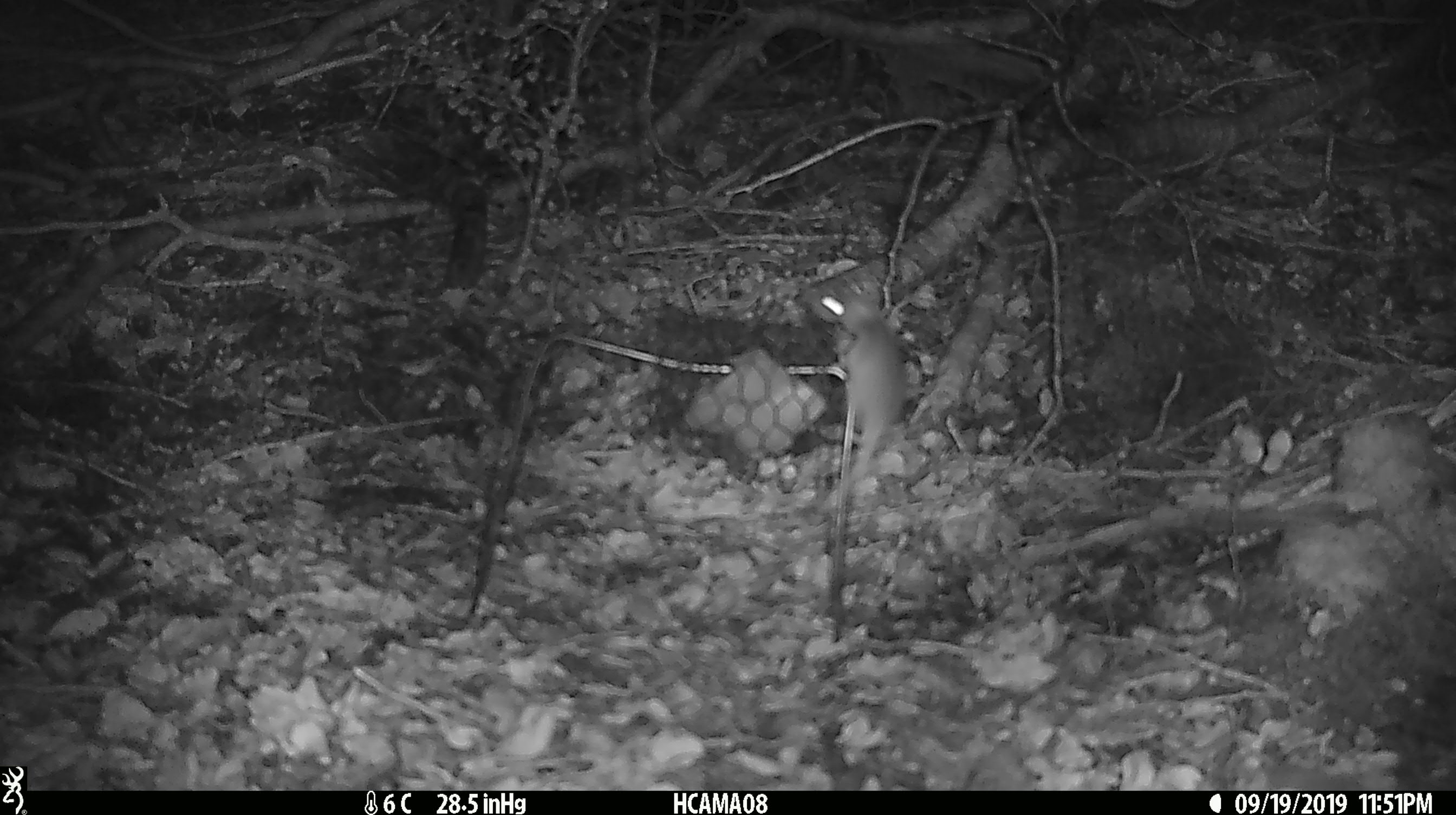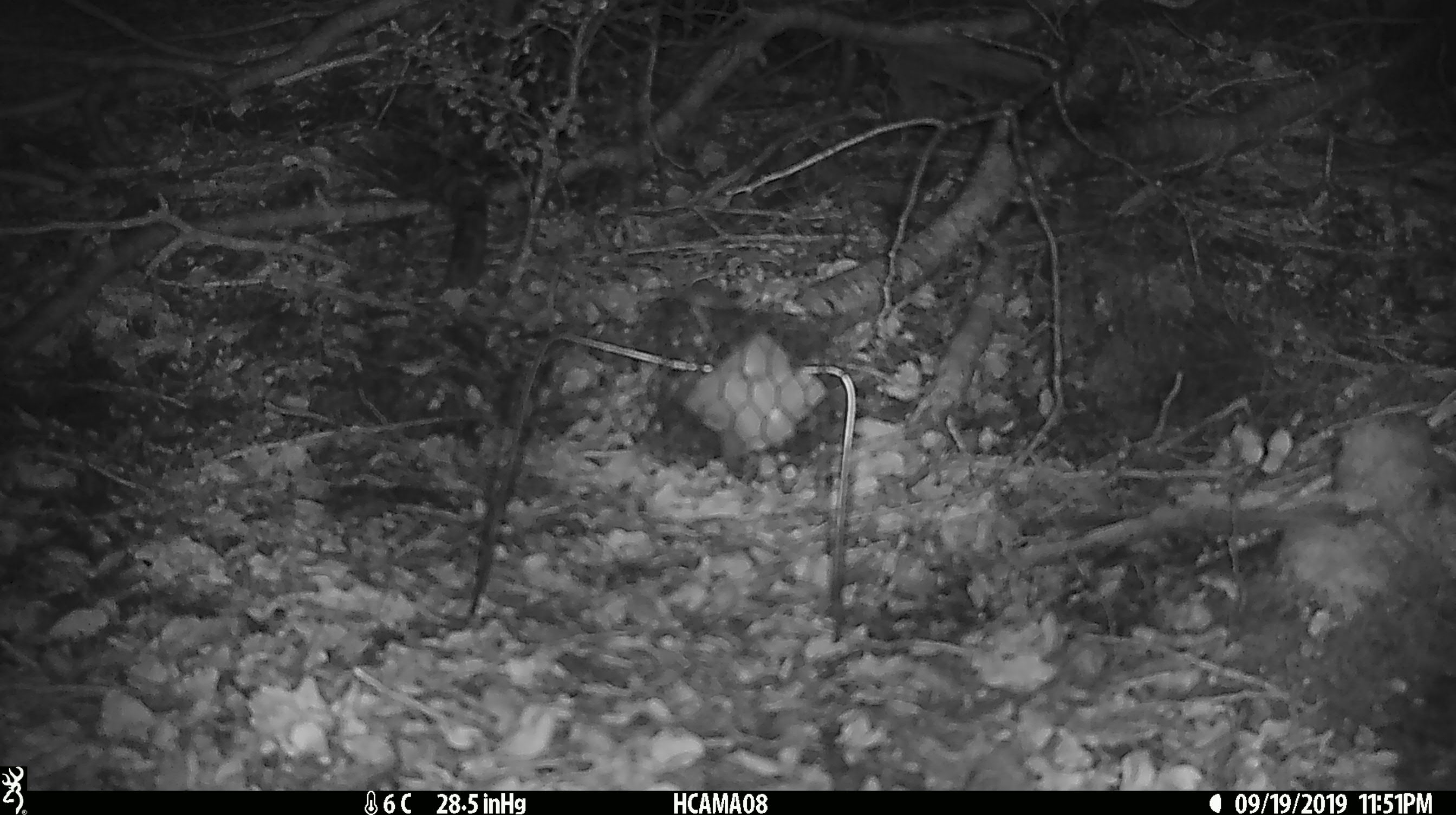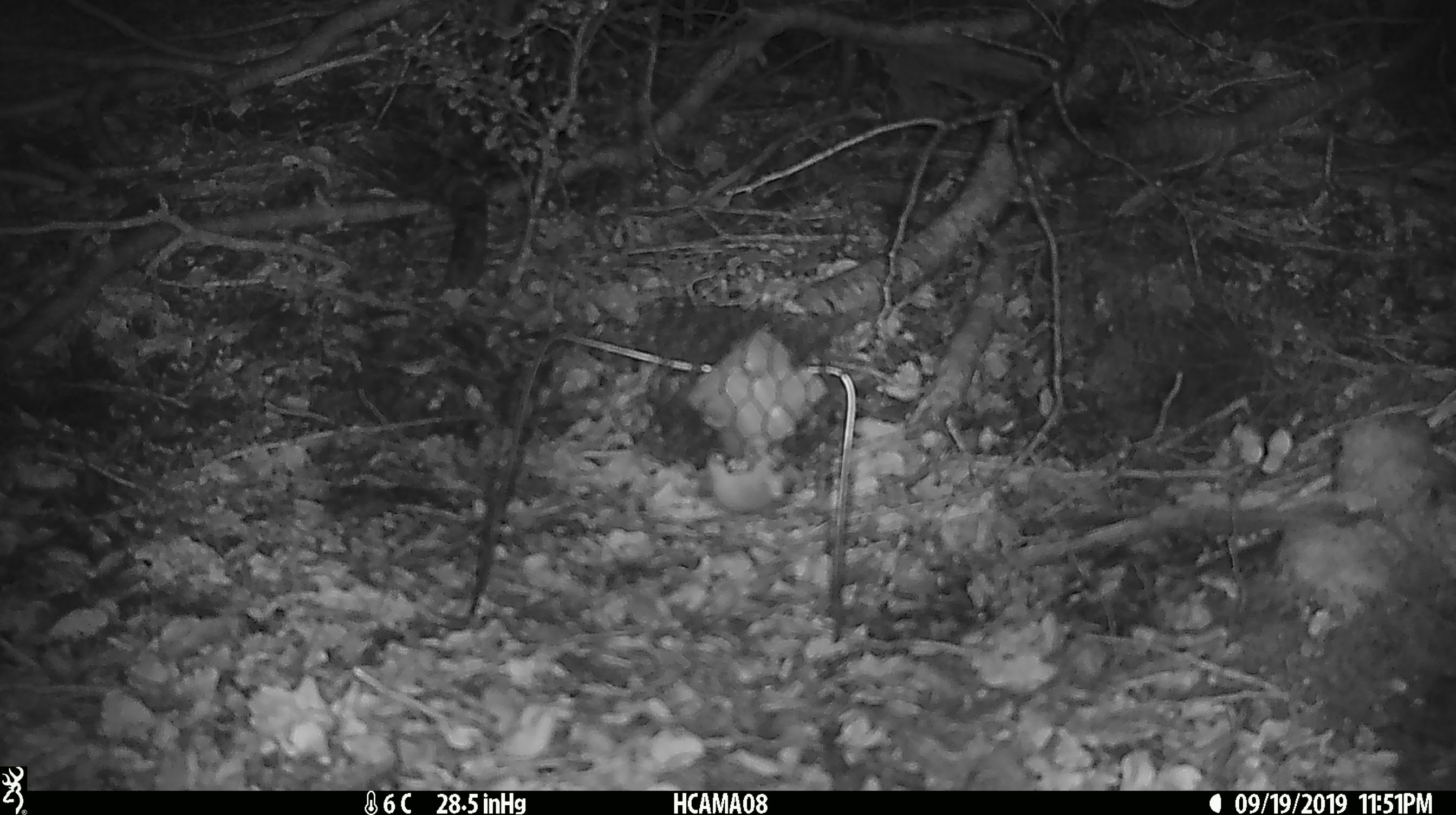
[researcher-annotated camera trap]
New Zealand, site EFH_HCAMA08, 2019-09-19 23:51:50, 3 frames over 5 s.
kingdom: Animalia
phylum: Chordata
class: Mammalia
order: Rodentia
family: Muridae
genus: Mus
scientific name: Mus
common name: mouse